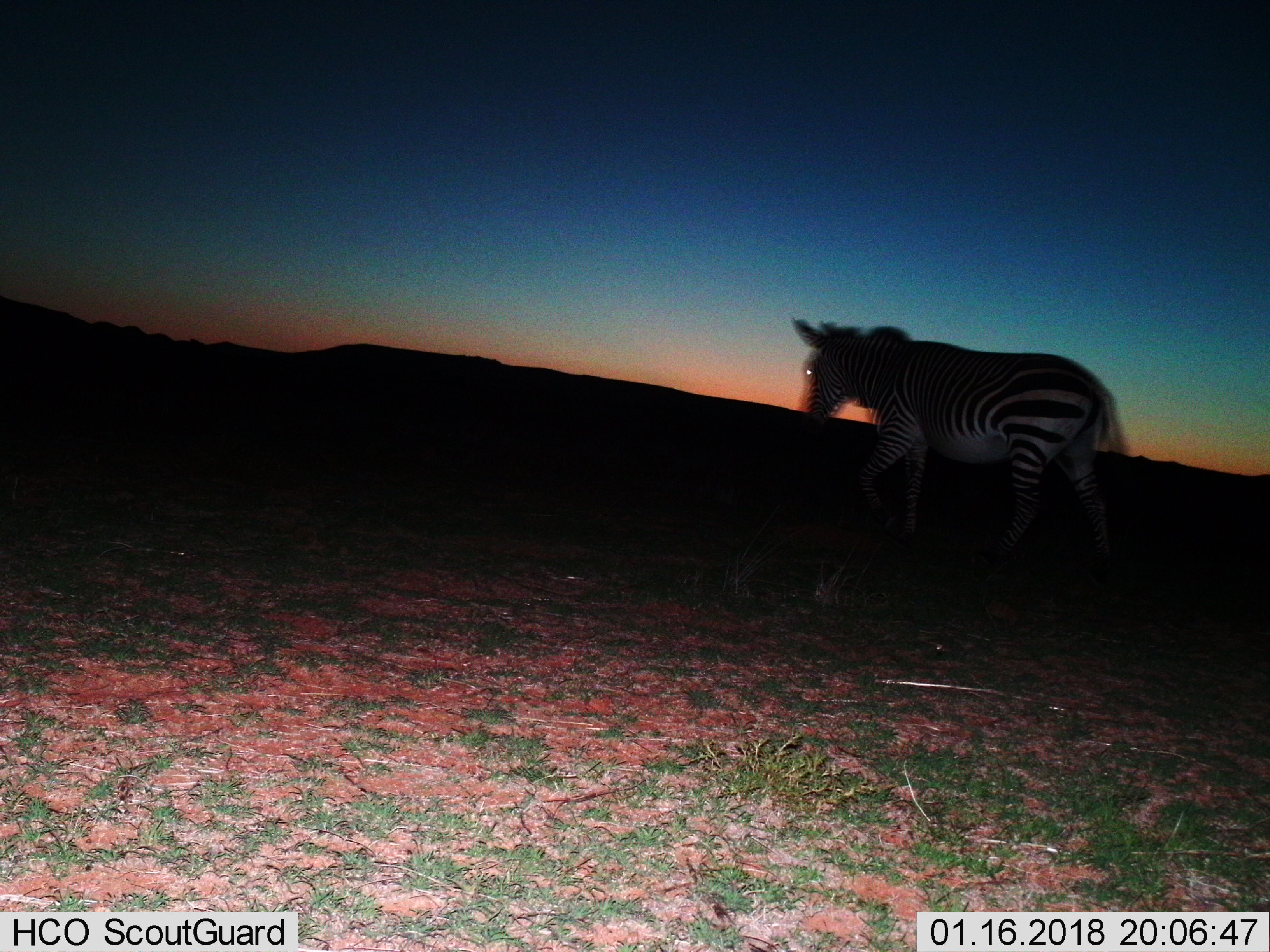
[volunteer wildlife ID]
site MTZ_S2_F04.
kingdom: Animalia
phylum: Chordata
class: Mammalia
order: Perissodactyla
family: Equidae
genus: Equus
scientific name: Equus zebra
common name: mountain zebra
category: zebramountain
Zebramountain (mountain zebra) (Equus zebra), count 1. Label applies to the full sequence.